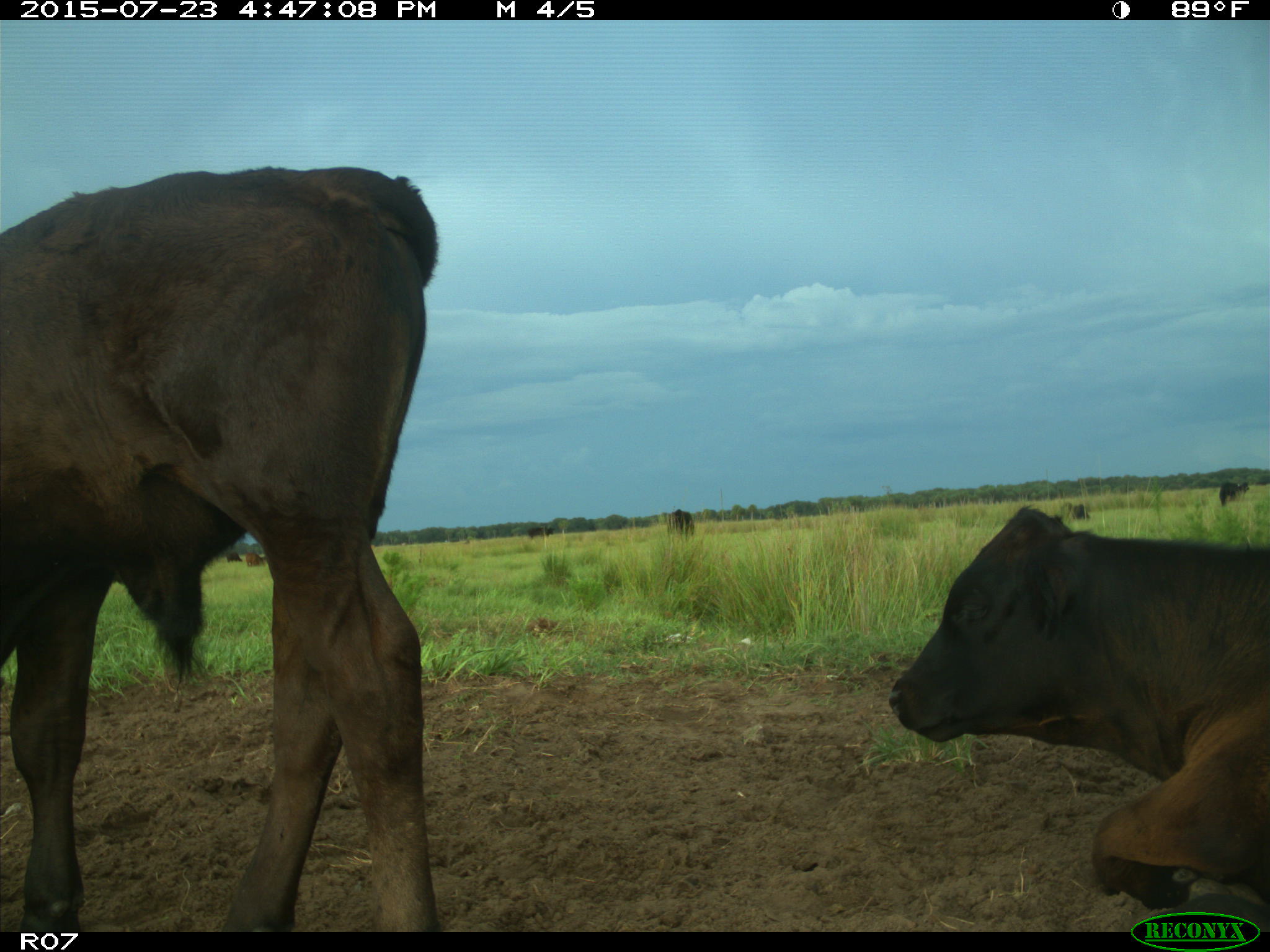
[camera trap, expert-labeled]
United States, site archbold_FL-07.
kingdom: Animalia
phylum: Chordata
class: Mammalia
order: Artiodactyla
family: Bovidae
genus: Bos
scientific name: Bos taurus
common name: domestic cow